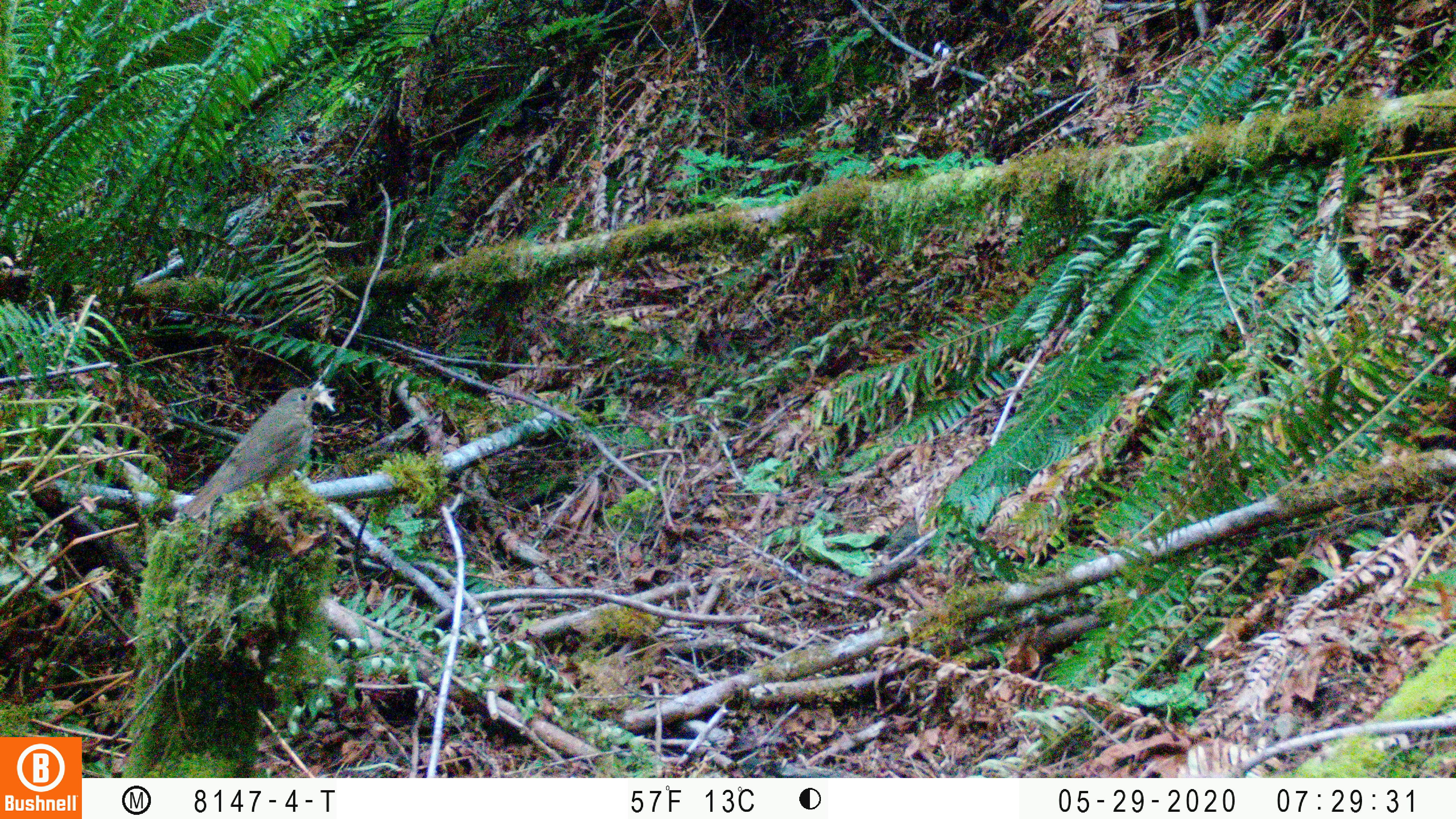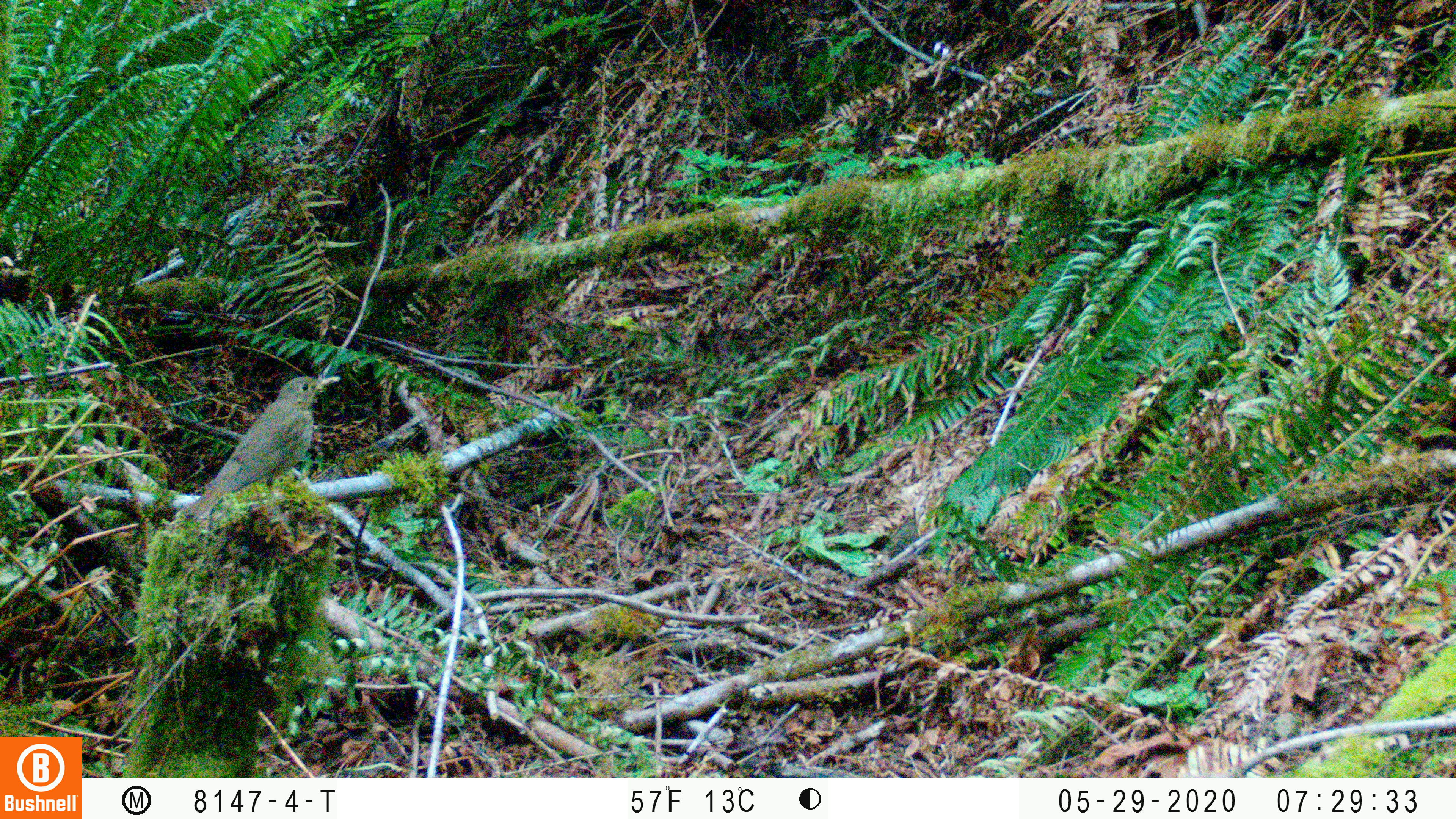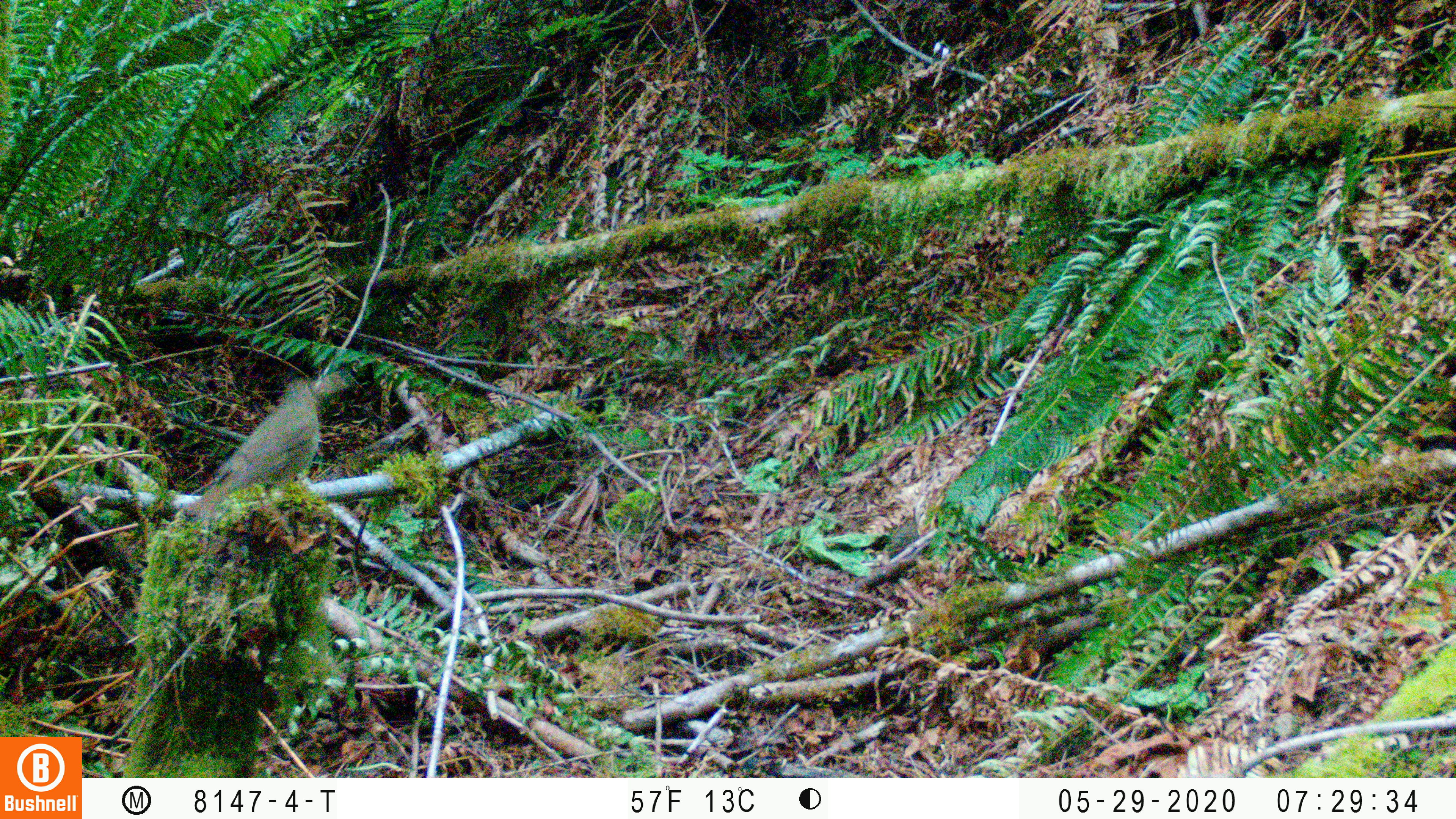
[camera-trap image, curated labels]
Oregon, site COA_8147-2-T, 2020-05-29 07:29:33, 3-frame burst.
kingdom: Animalia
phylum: Chordata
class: Aves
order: Passeriformes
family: Turdidae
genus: Catharus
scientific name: Catharus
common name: brown thrushes and nightingale-thrushes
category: catharus species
Catharus species (brown thrushes and nightingale-thrushes) (Catharus).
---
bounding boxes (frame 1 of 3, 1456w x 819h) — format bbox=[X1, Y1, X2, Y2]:
catharus species: bbox=[177, 384, 334, 522]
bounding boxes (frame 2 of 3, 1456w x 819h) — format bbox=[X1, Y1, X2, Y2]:
catharus species: bbox=[171, 371, 343, 527]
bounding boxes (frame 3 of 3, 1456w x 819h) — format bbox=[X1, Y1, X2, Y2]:
catharus species: bbox=[183, 375, 337, 519]